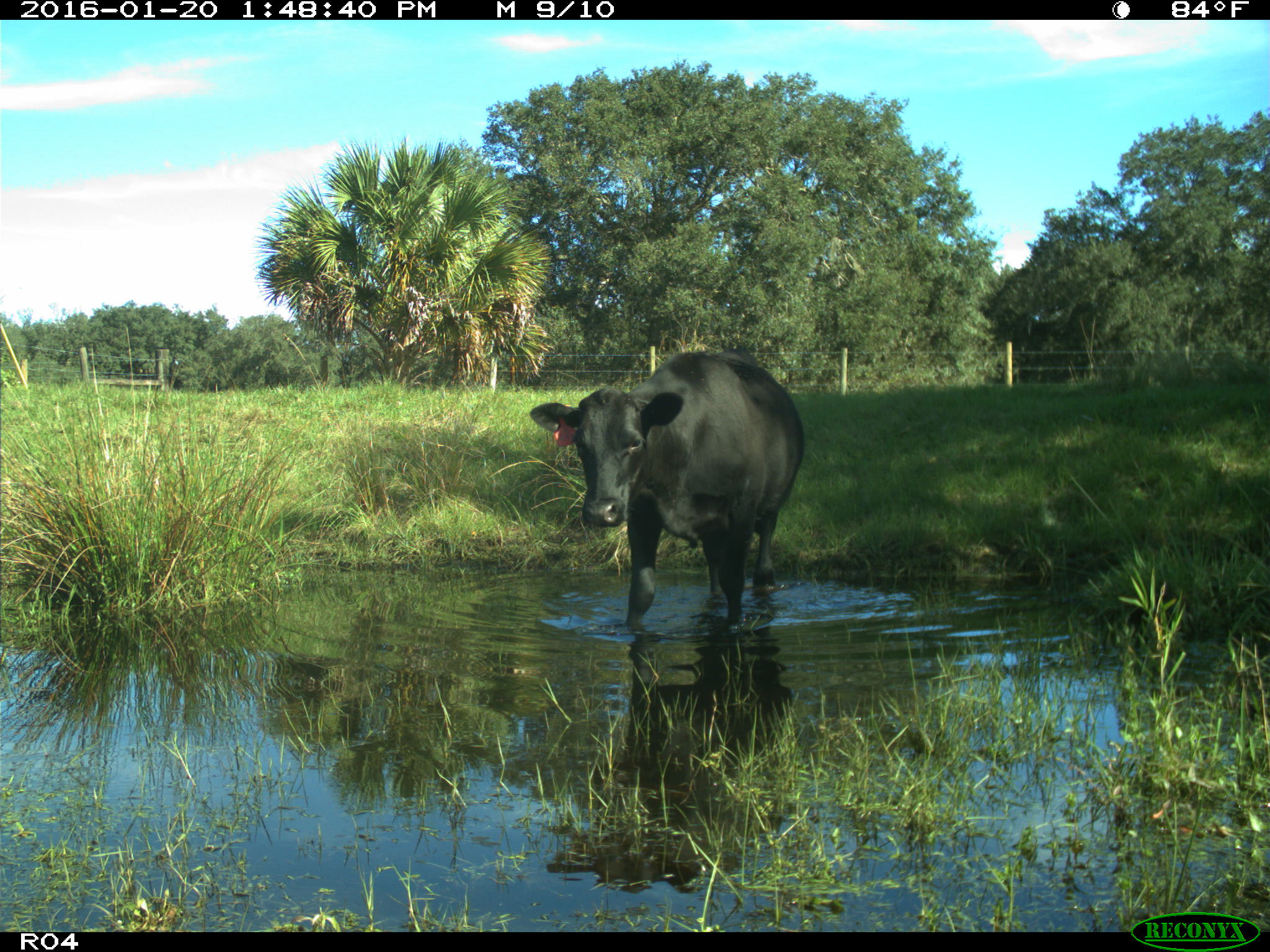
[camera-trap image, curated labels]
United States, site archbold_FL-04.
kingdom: Animalia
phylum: Chordata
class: Mammalia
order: Artiodactyla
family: Bovidae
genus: Bos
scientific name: Bos taurus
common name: domestic cow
Bos taurus (domestic cow).